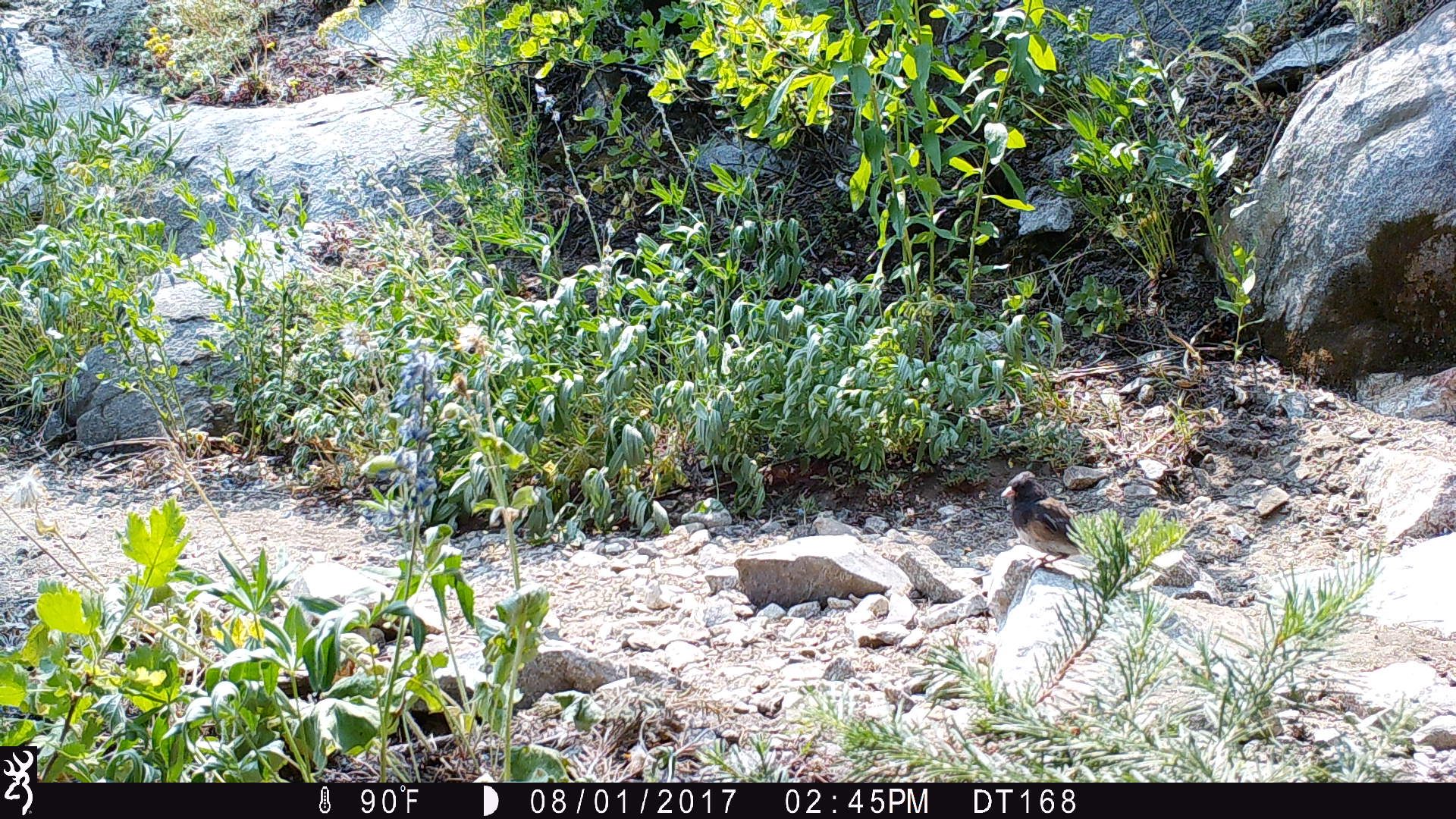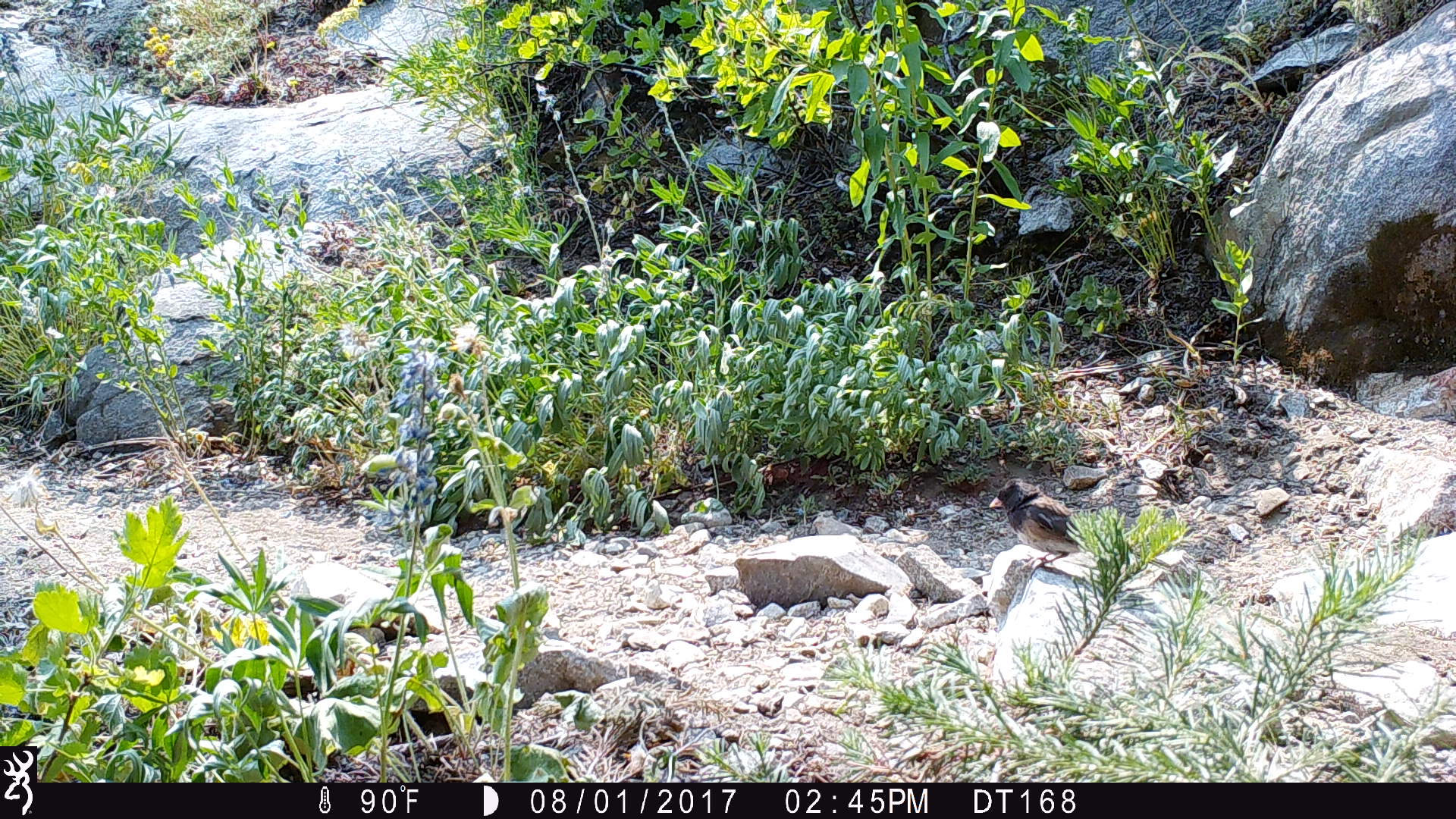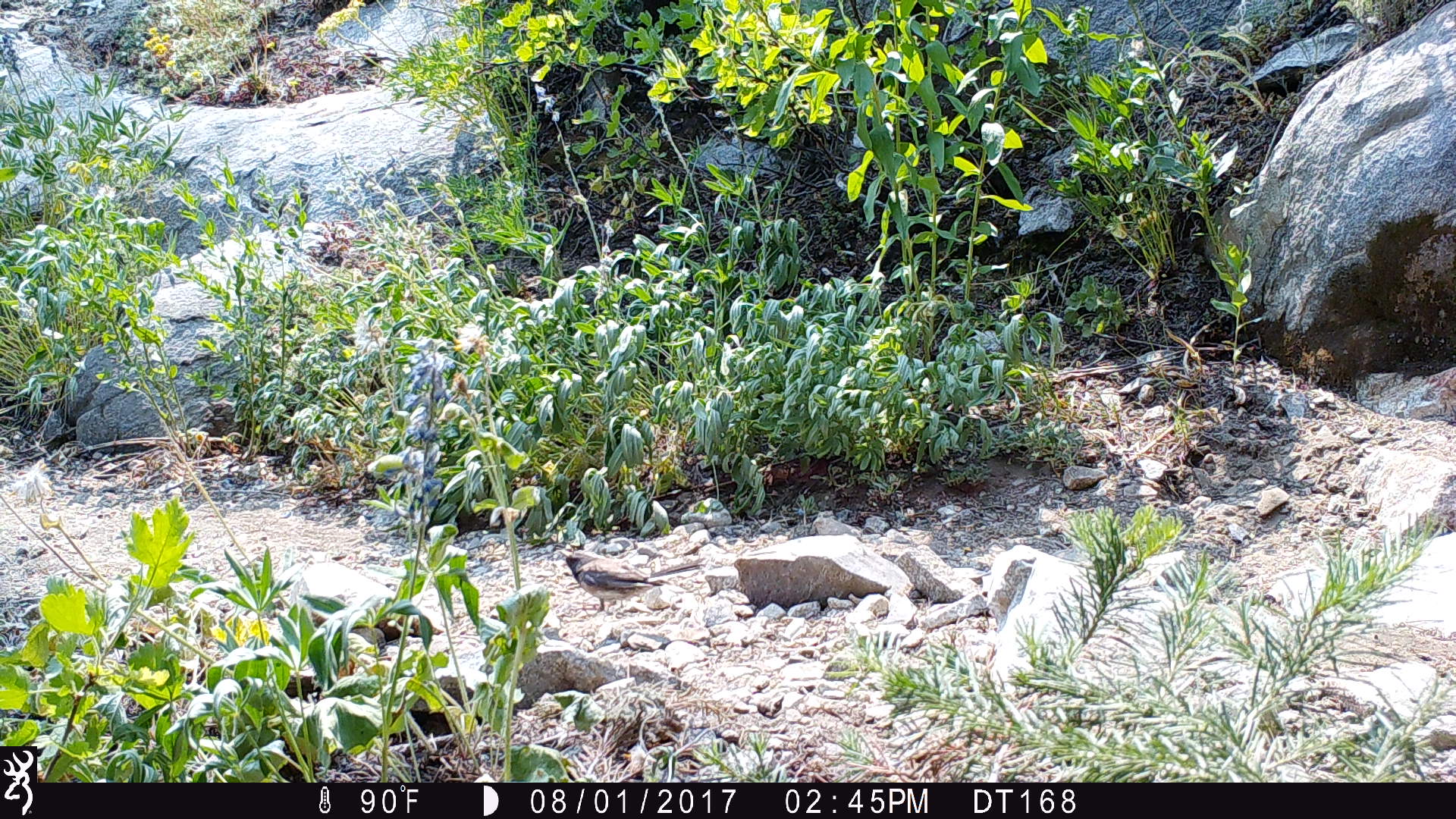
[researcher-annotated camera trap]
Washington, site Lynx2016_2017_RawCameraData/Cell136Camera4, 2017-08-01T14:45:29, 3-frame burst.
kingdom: Animalia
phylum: Chordata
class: Aves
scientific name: Aves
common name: birds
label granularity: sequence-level